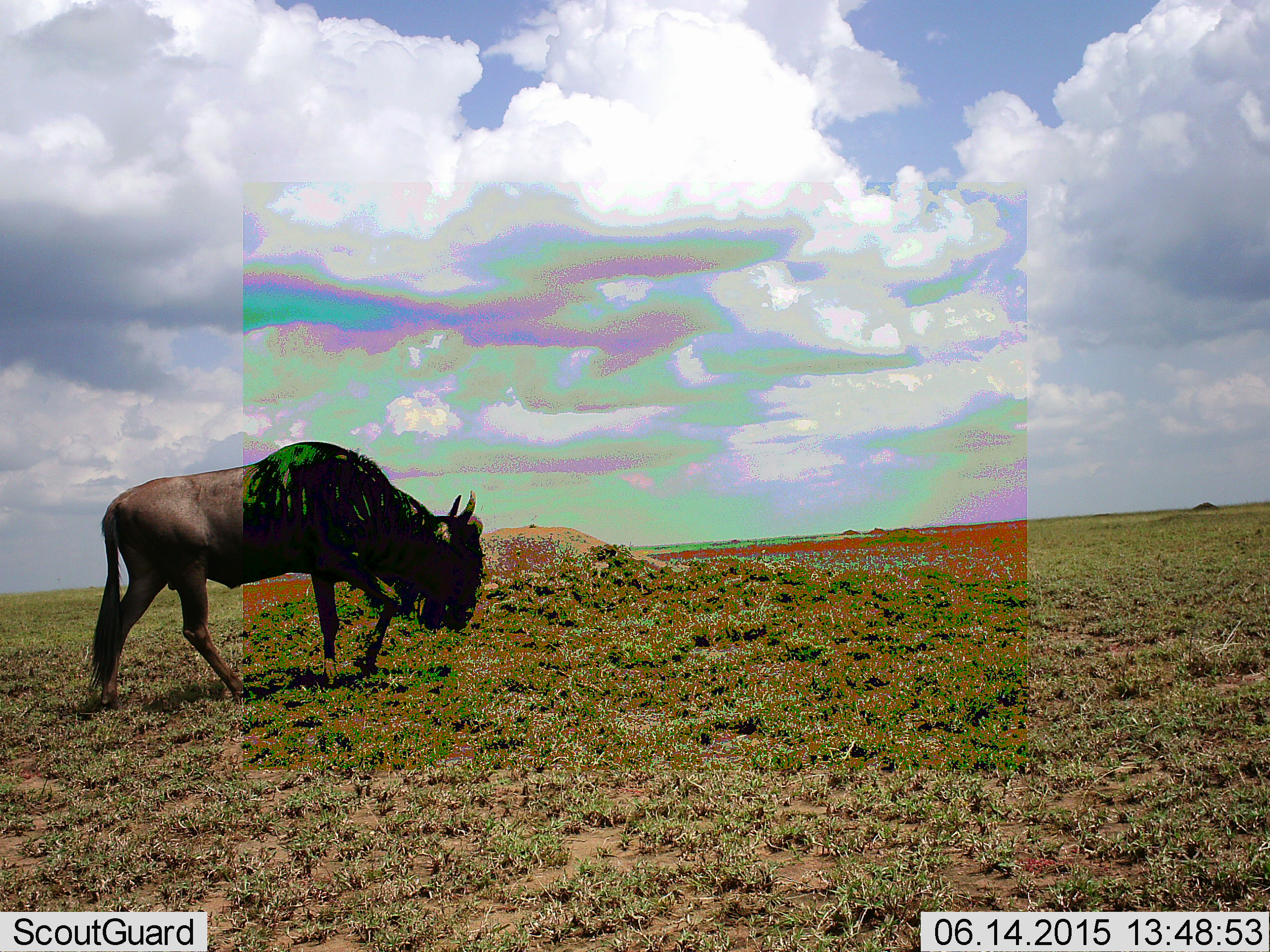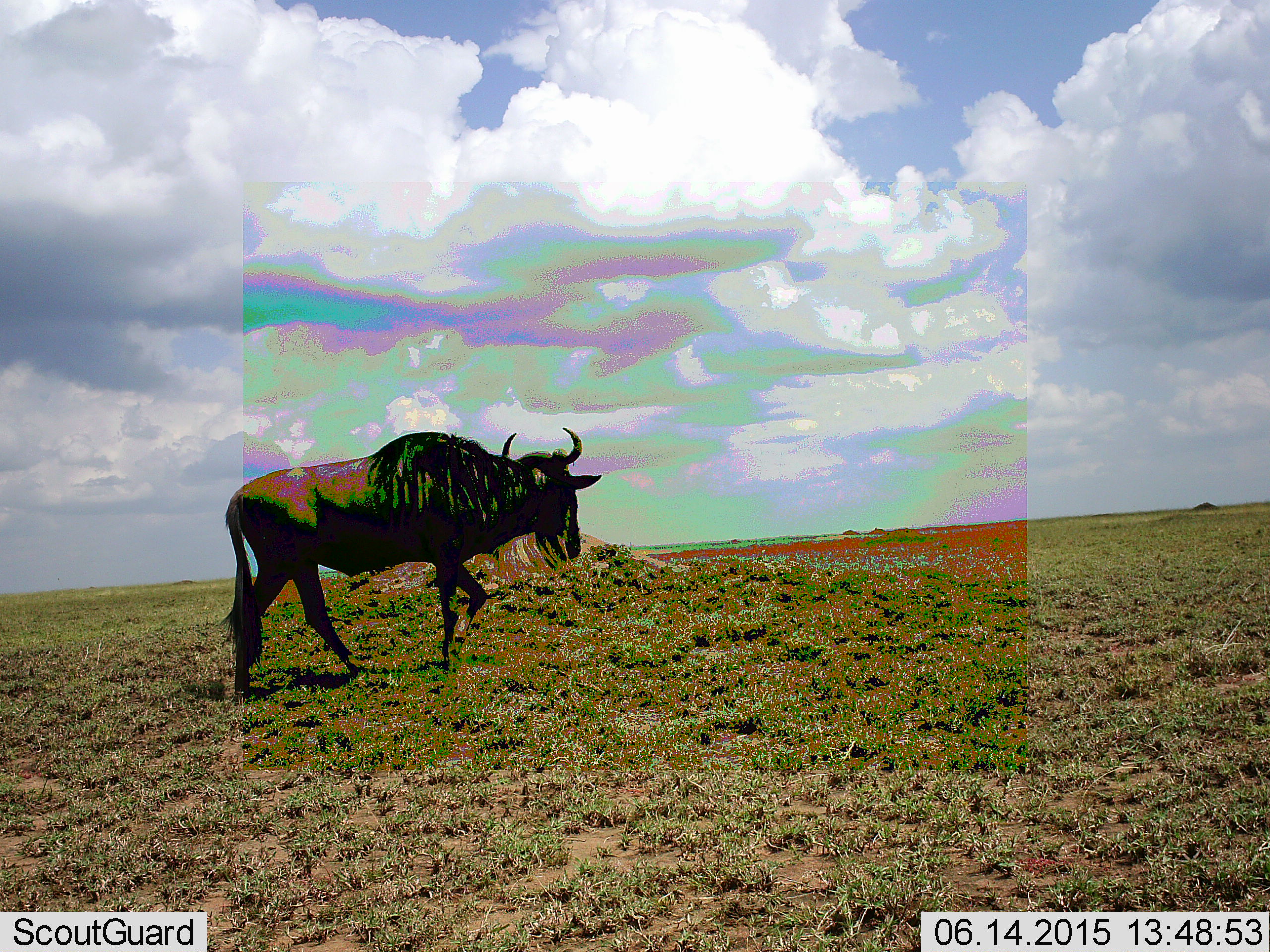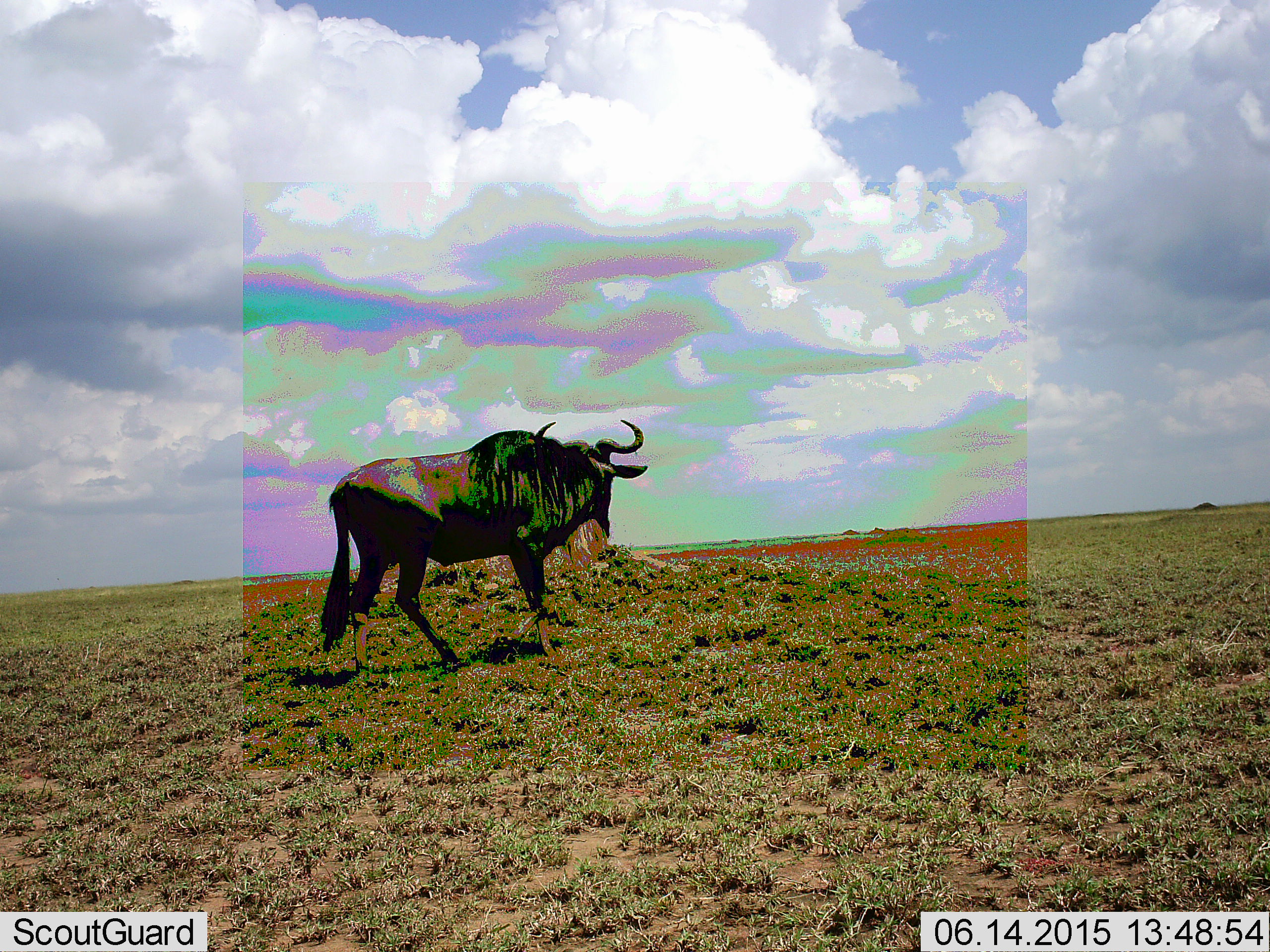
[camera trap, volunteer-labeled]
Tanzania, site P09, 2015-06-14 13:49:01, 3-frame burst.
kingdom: Animalia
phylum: Chordata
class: Mammalia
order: Artiodactyla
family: Bovidae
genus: Connochaetes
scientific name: Connochaetes taurinus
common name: blue wildebeest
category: wildebeest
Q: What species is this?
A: Wildebeest (blue wildebeest) (Connochaetes taurinus).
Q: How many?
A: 1.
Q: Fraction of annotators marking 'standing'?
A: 10%.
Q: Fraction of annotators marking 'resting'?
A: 0%.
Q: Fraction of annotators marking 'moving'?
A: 90%.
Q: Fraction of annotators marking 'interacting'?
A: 0%.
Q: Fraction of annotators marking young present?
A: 0%.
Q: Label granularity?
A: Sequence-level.